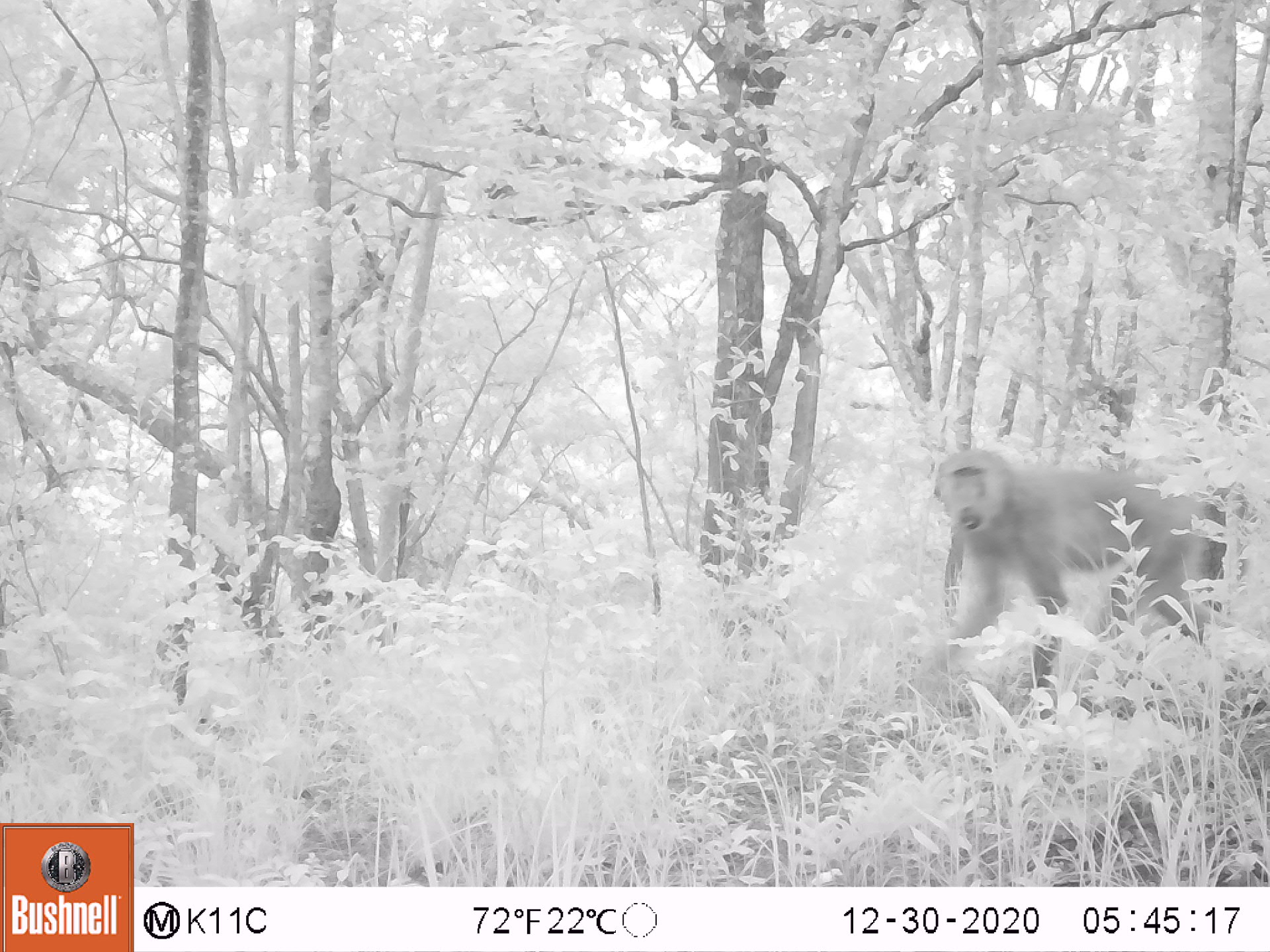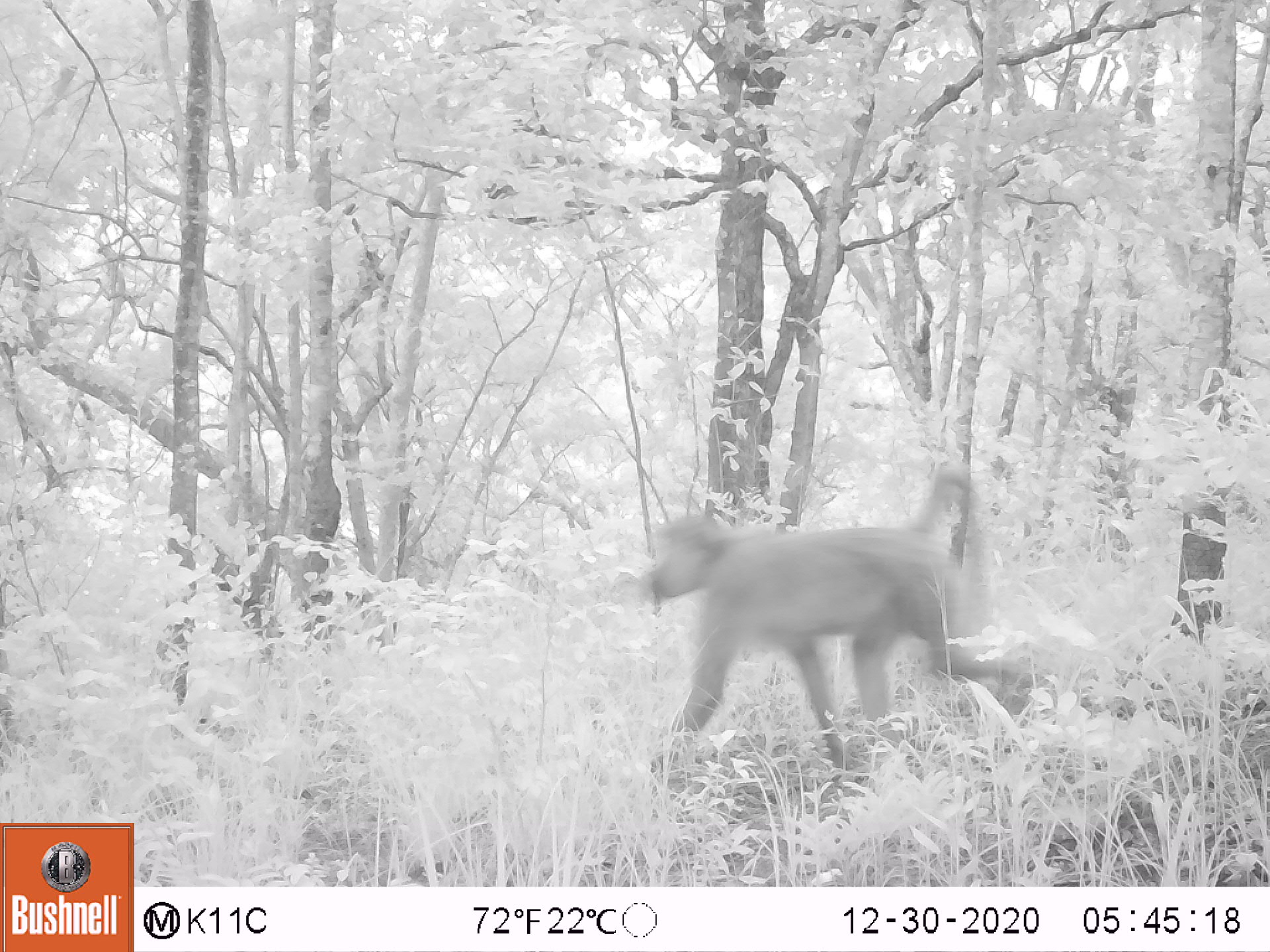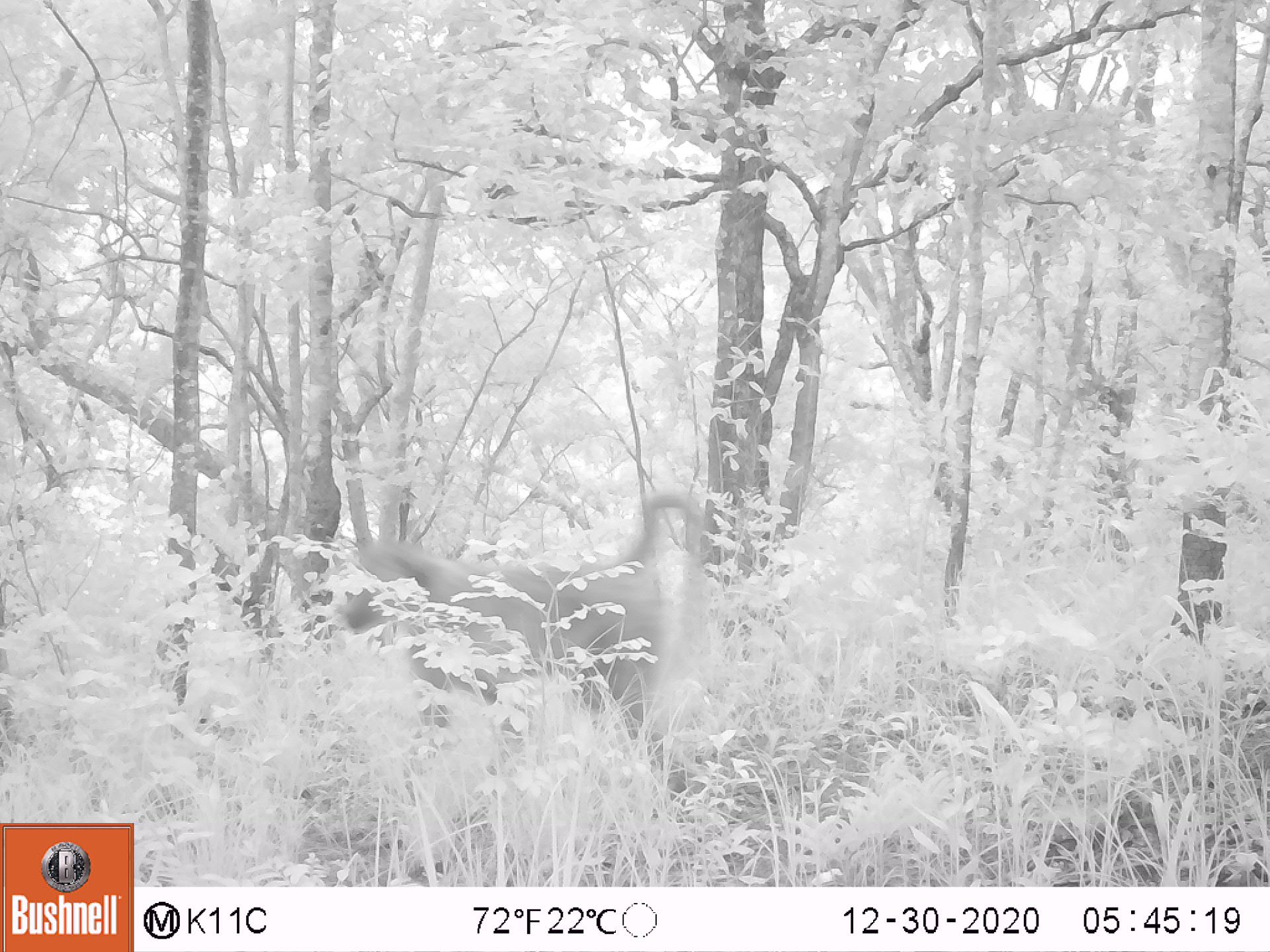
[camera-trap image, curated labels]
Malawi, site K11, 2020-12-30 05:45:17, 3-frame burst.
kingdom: Animalia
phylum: Chordata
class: Mammalia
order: Primates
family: Cercopithecidae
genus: Papio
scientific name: Papio cynocephalus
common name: yellow baboon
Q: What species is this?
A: Yellow baboon (Papio cynocephalus).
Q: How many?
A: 1.